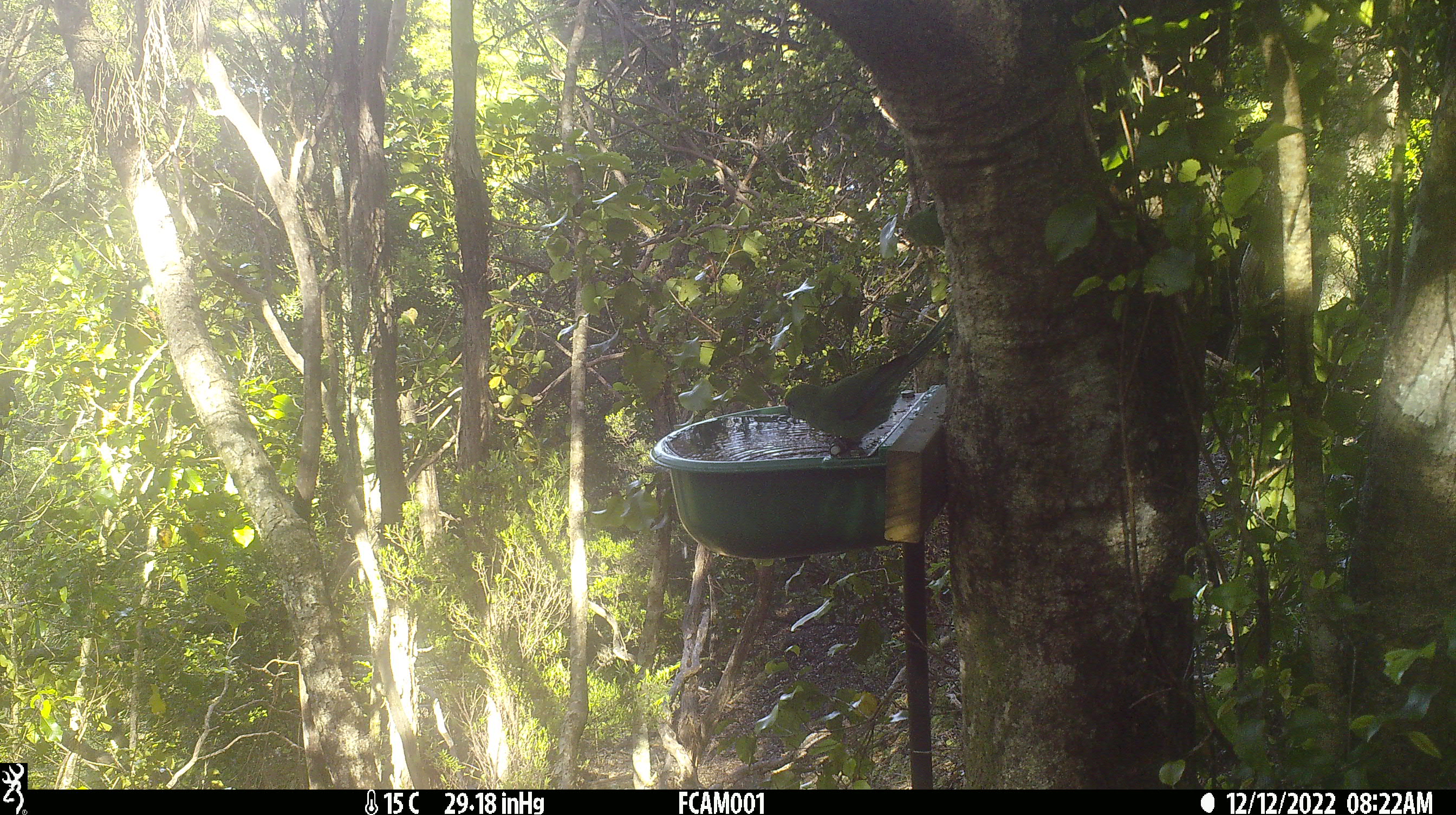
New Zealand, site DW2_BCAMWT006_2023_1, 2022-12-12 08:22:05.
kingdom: Animalia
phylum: Chordata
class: Aves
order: Psittaciformes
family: Psittaculidae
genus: Cyanoramphus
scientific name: Cyanoramphus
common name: parakeet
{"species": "parakeet (Cyanoramphus)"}